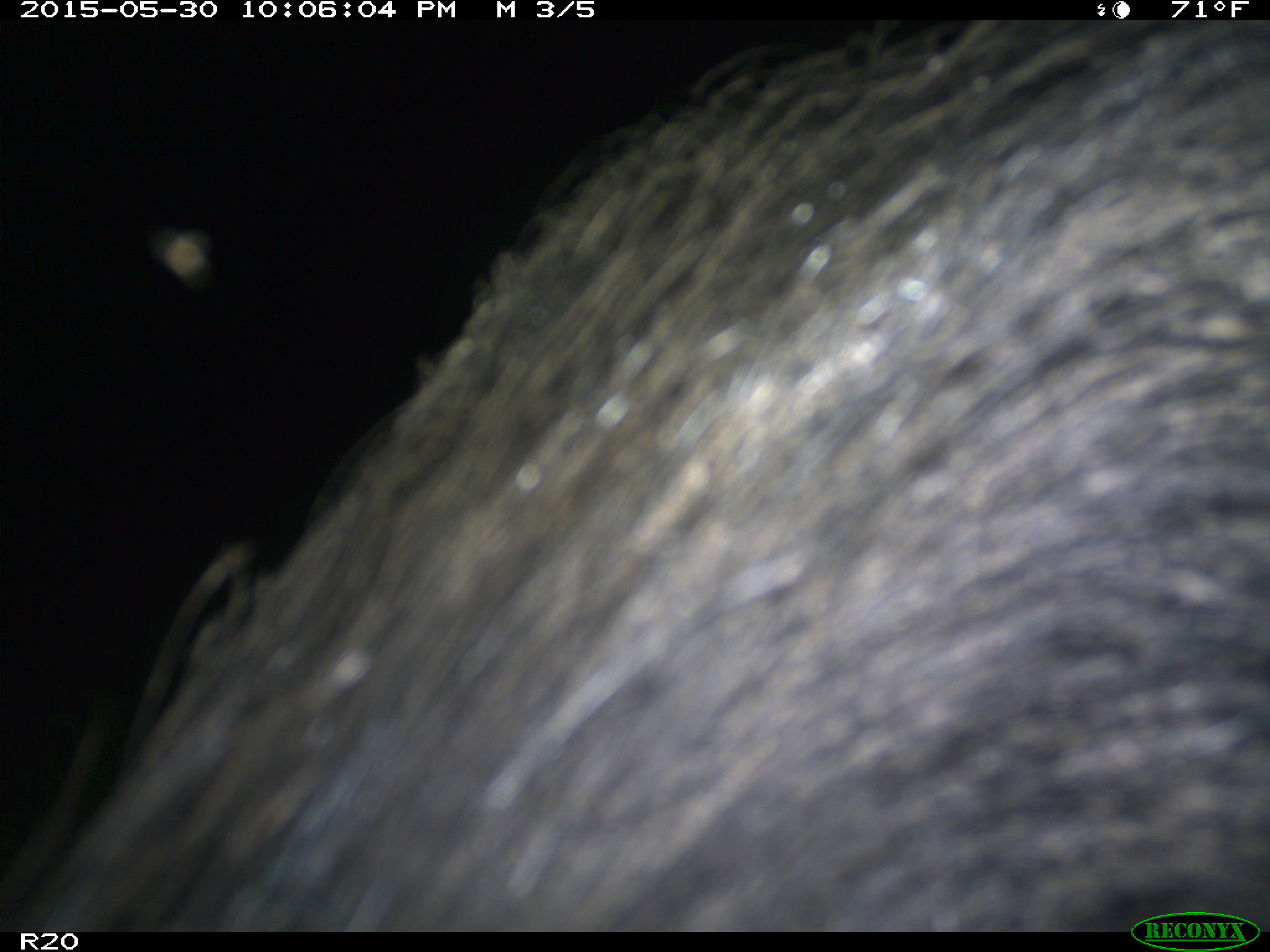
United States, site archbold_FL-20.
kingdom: Animalia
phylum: Chordata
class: Mammalia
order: Artiodactyla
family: Suidae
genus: Sus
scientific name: Sus scrofa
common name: wild boar